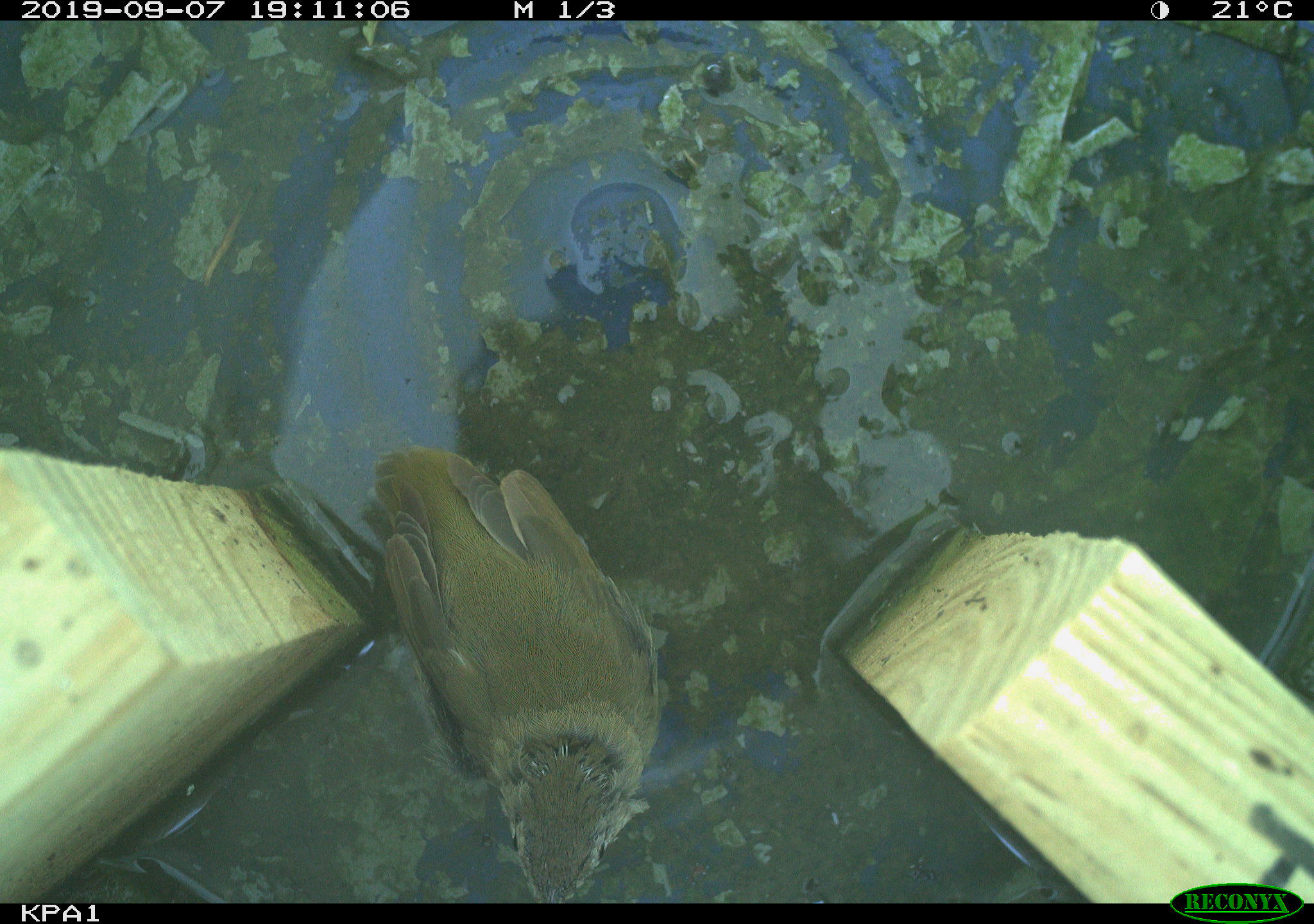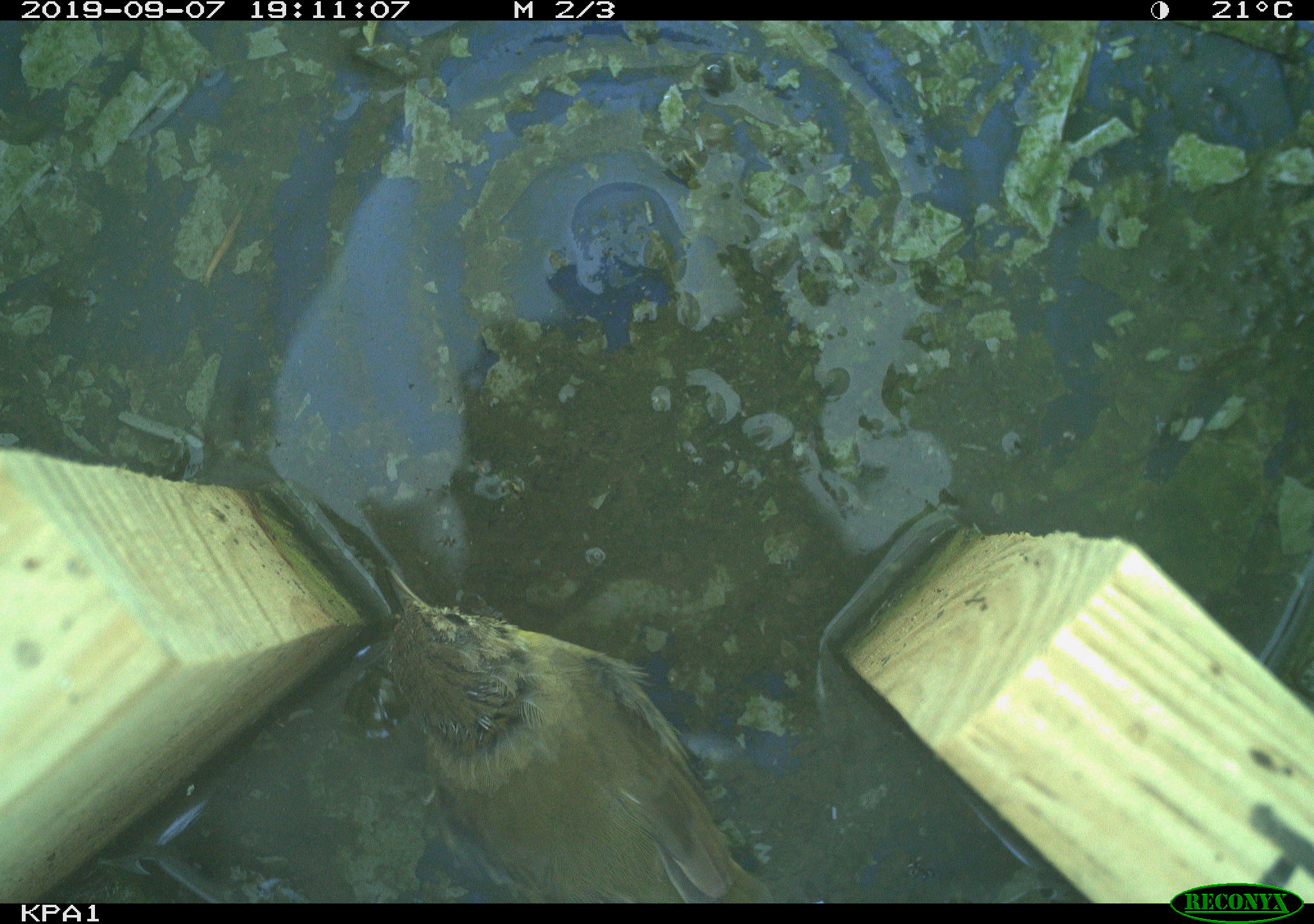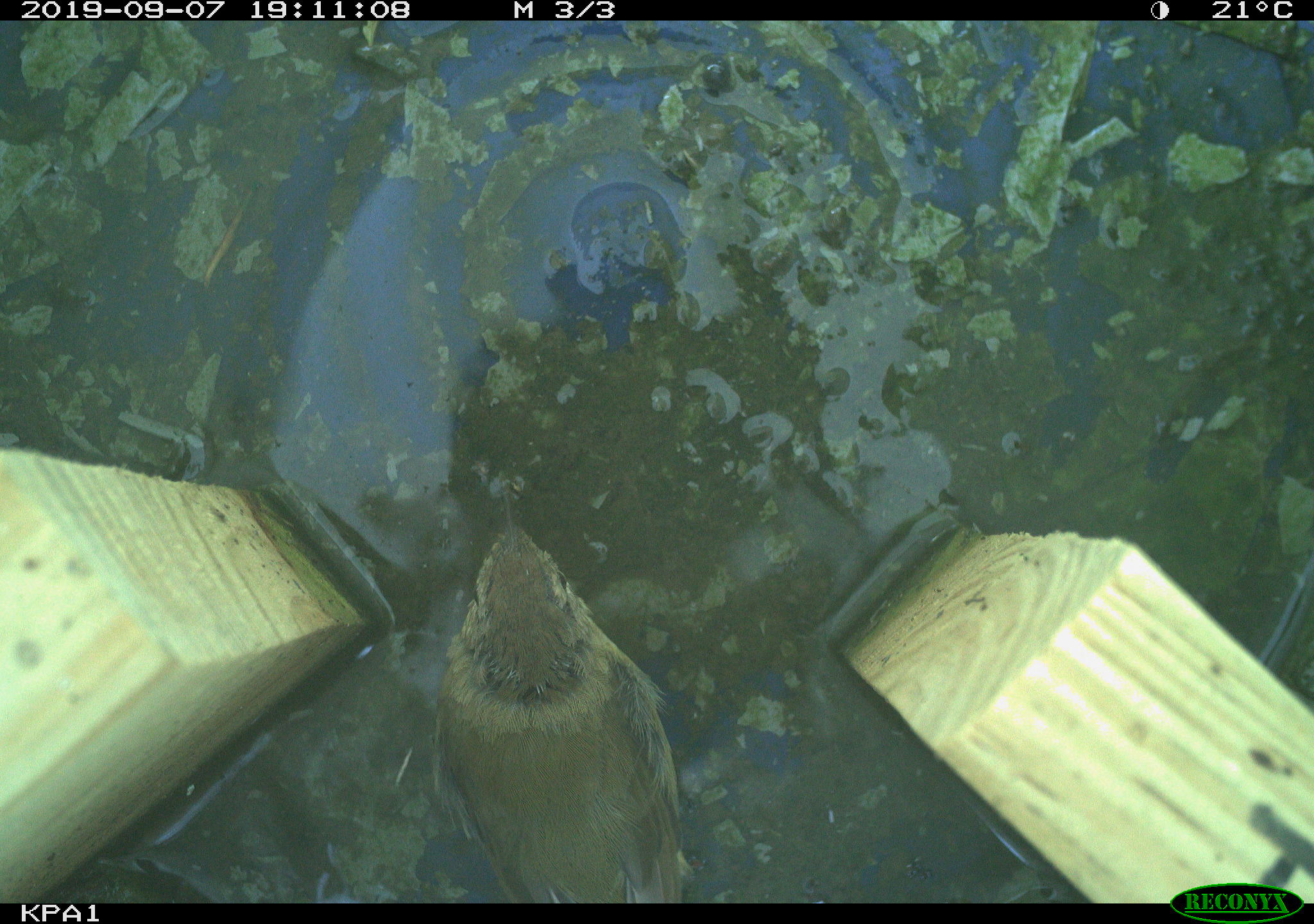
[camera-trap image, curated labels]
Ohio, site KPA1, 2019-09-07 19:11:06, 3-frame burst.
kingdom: Animalia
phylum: Chordata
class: Aves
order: Passeriformes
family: Parulidae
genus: Geothlypis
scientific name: Geothlypis trichas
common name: common yellowthroat